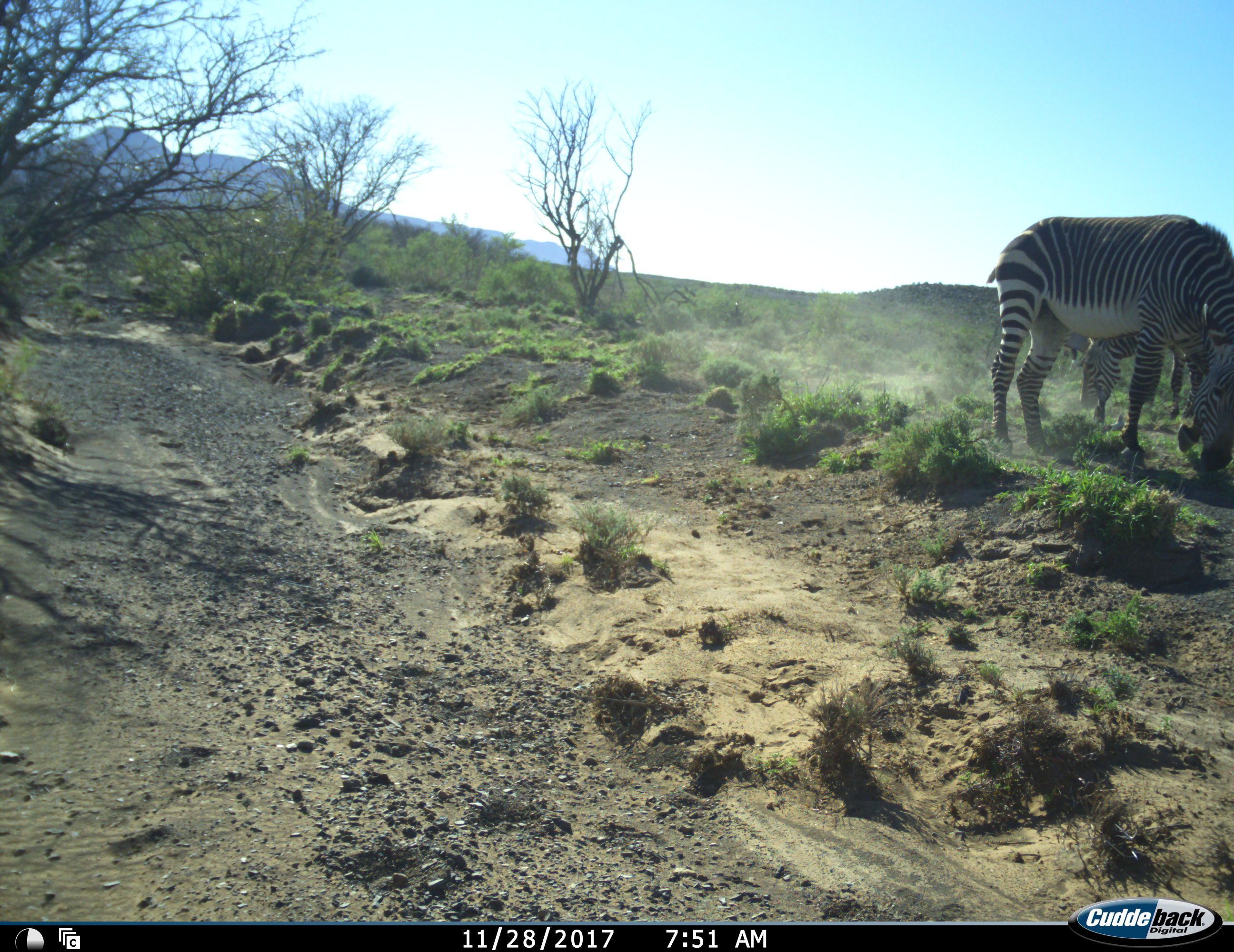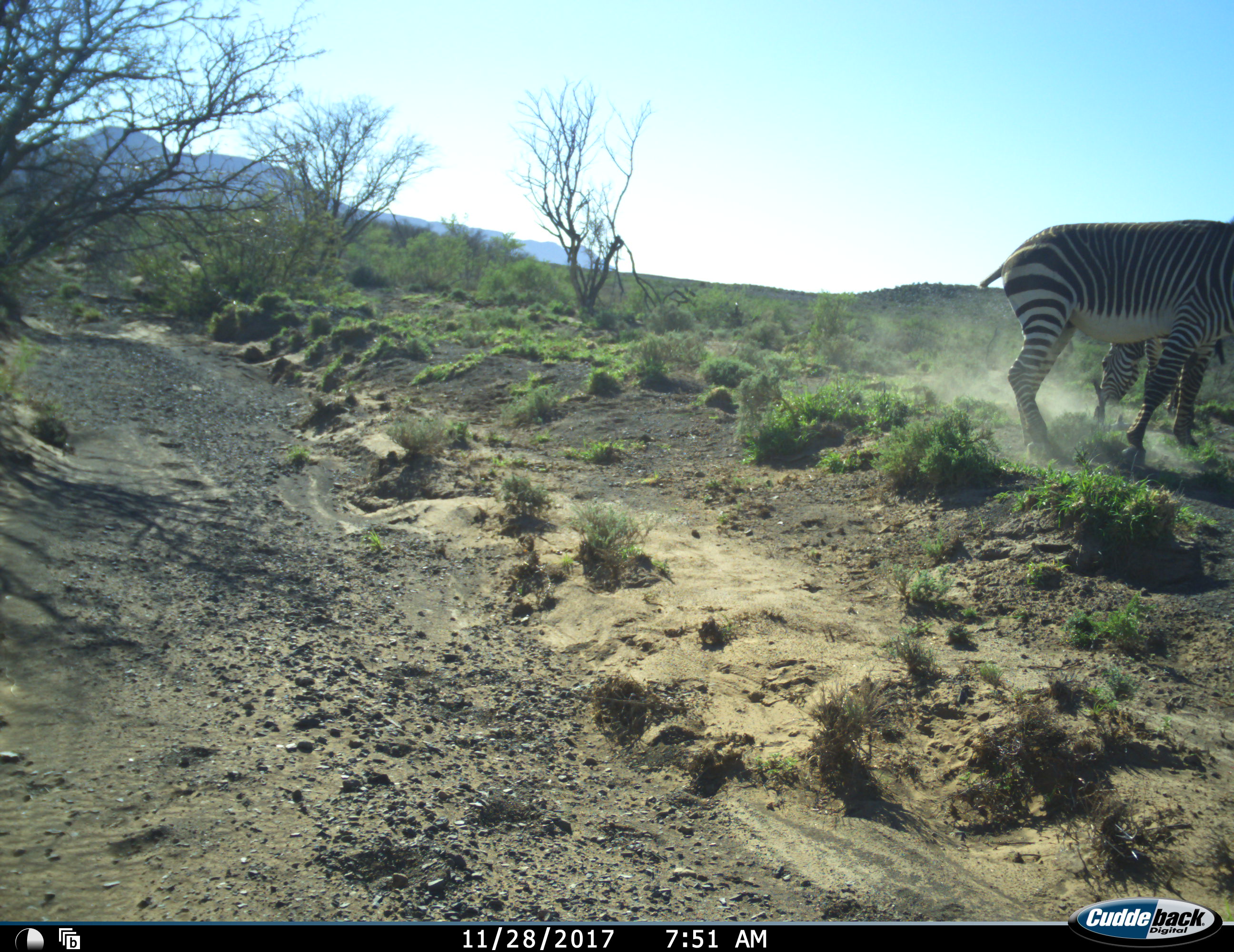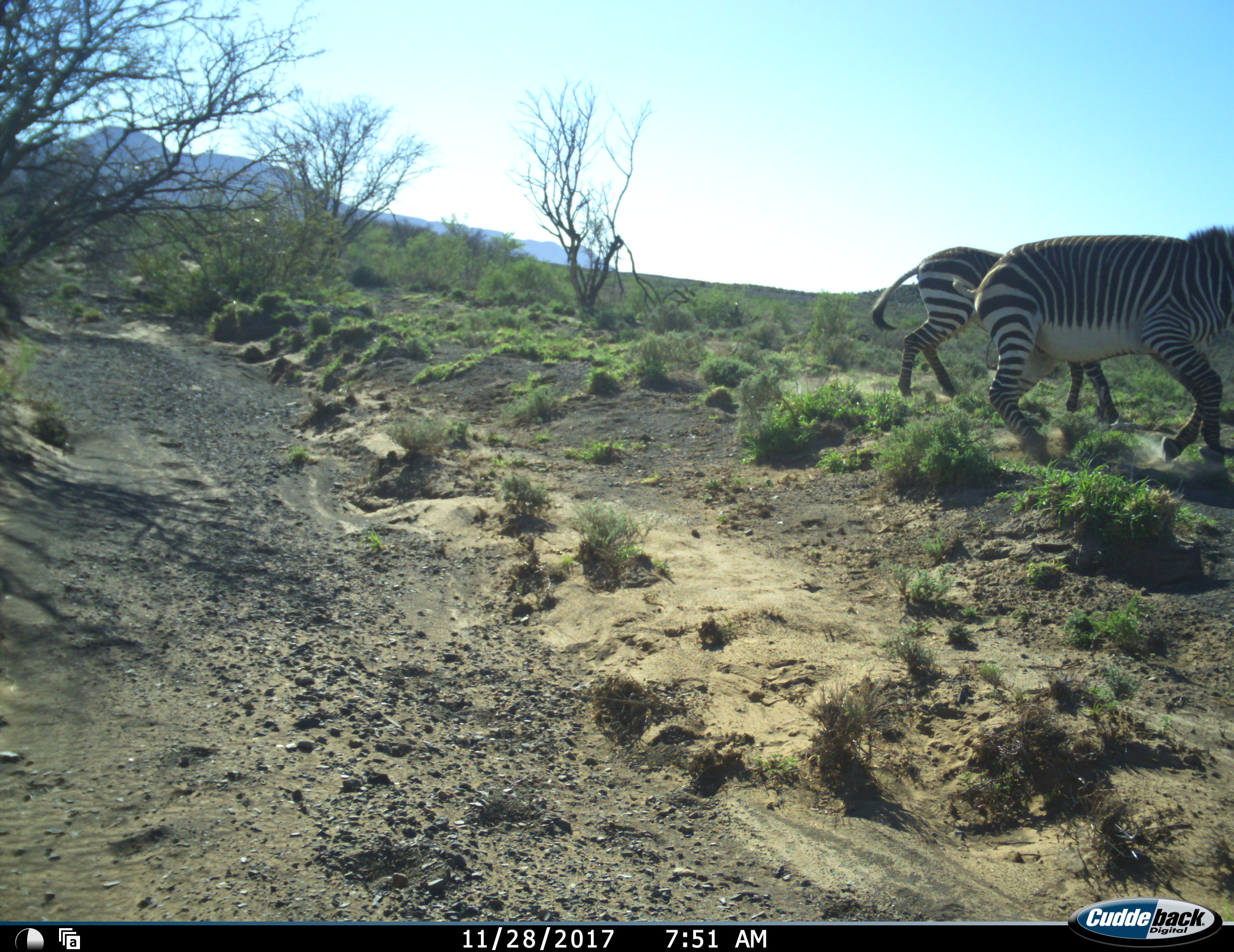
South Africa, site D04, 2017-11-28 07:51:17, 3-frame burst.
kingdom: Animalia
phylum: Chordata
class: Mammalia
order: Perissodactyla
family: Equidae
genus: Equus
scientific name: Equus zebra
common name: mountain zebra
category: zebramountain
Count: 2.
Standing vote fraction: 22%.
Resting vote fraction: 0%.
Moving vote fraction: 89%.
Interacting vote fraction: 11%.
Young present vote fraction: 0%.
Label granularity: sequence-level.